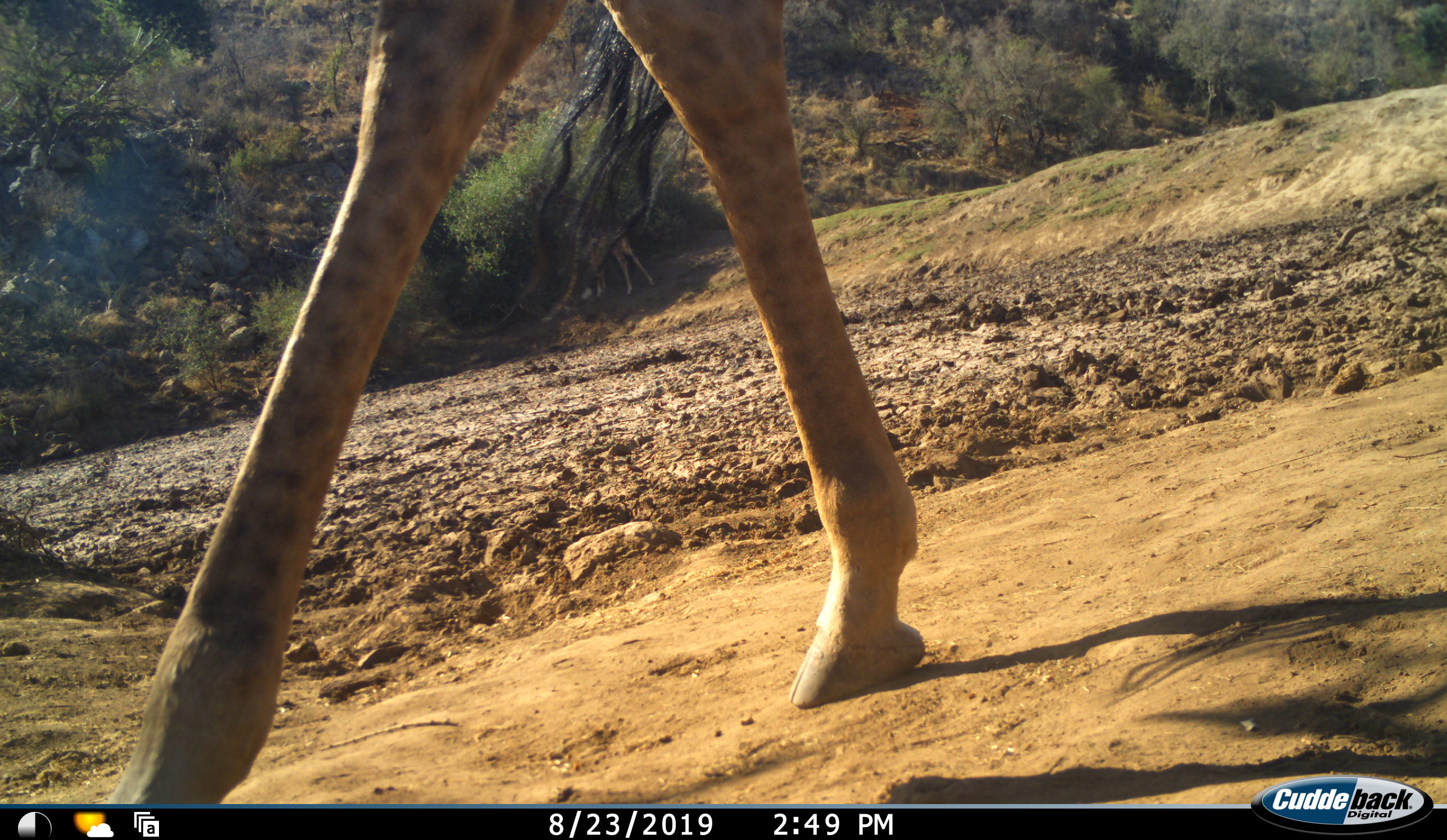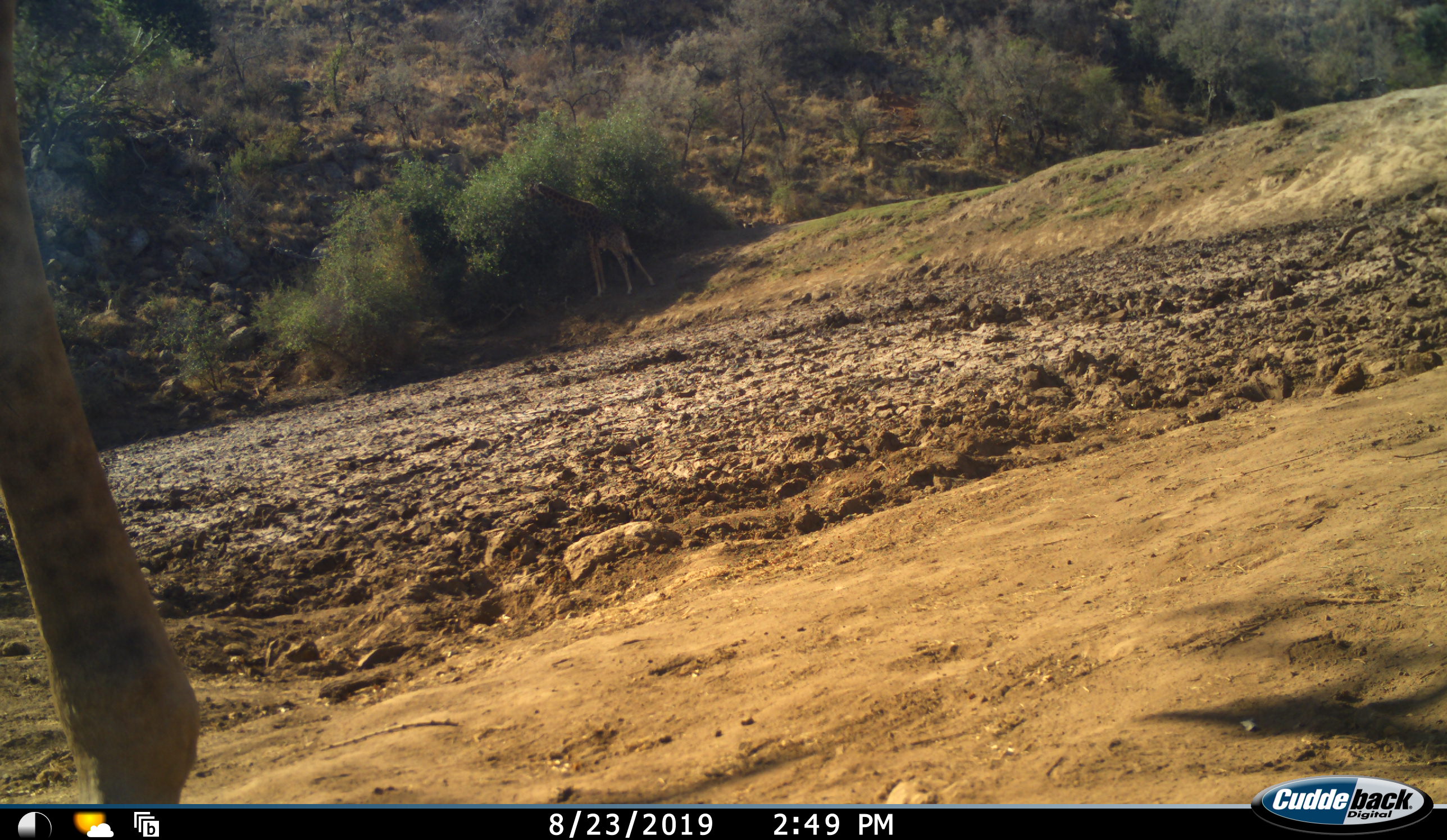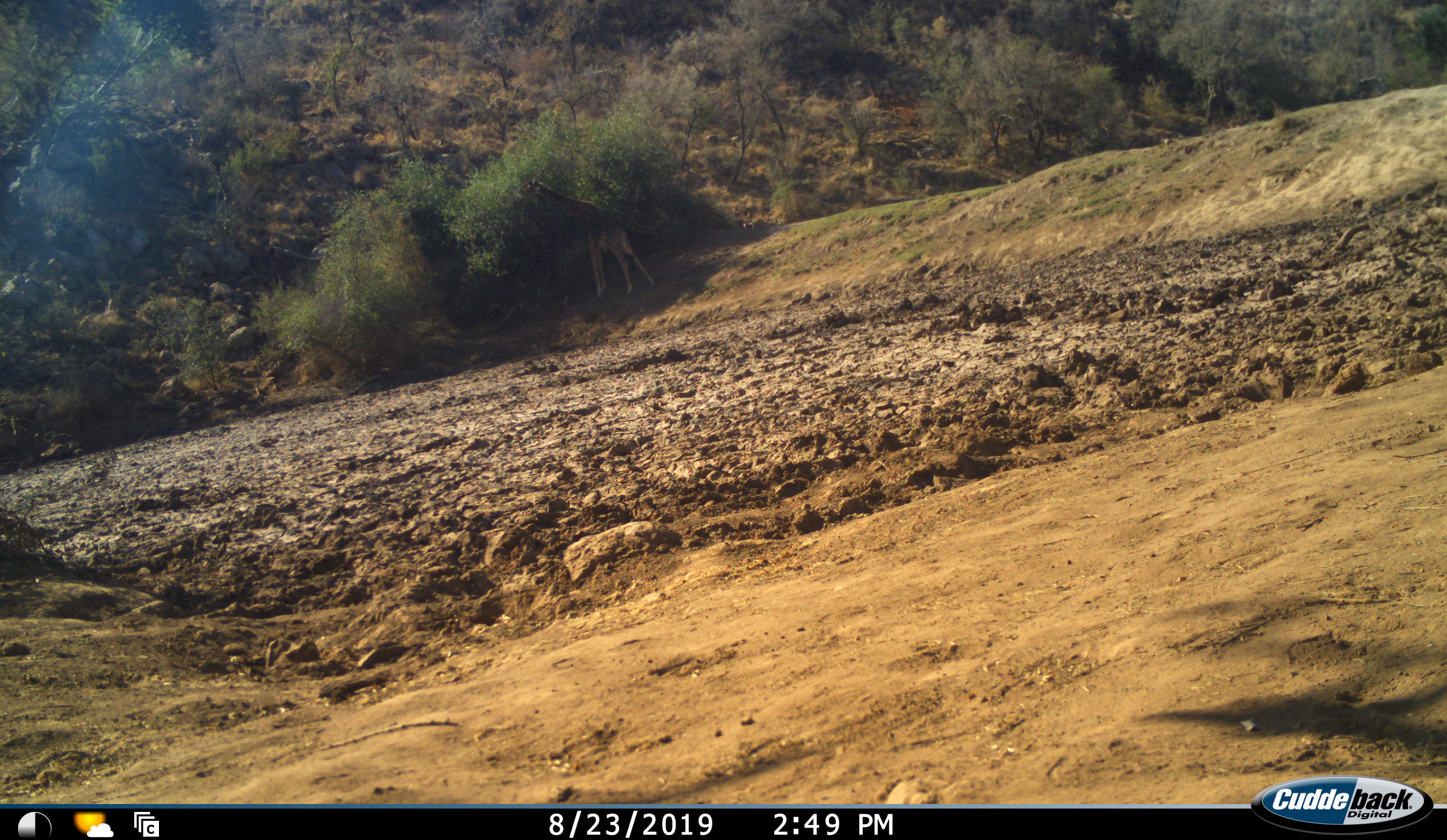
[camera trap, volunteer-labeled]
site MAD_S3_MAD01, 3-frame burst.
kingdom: Animalia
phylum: Chordata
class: Mammalia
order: Artiodactyla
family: Giraffidae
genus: Giraffa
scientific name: Giraffa camelopardalis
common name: giraffe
Giraffe (Giraffa camelopardalis), count 2. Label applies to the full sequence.